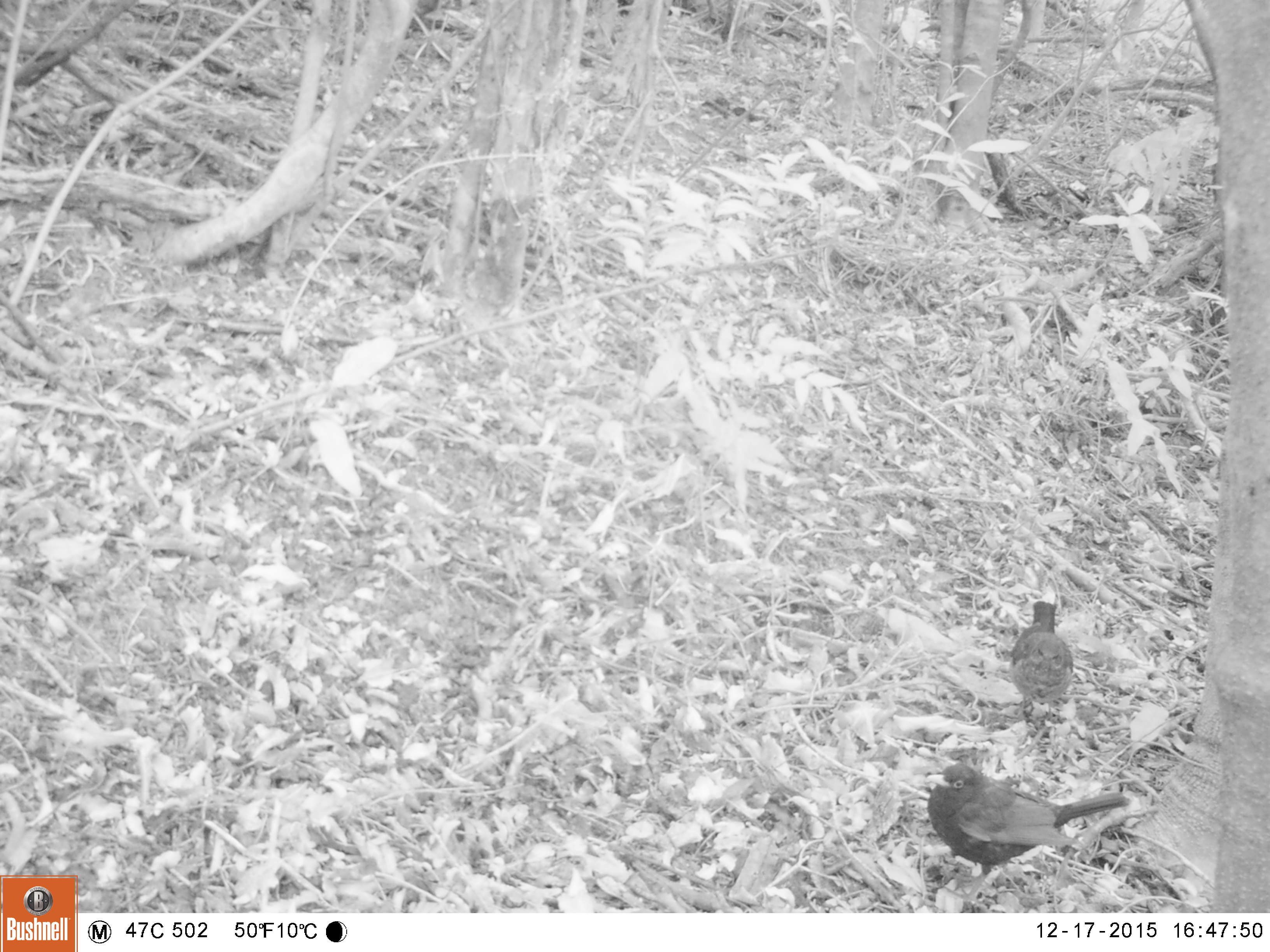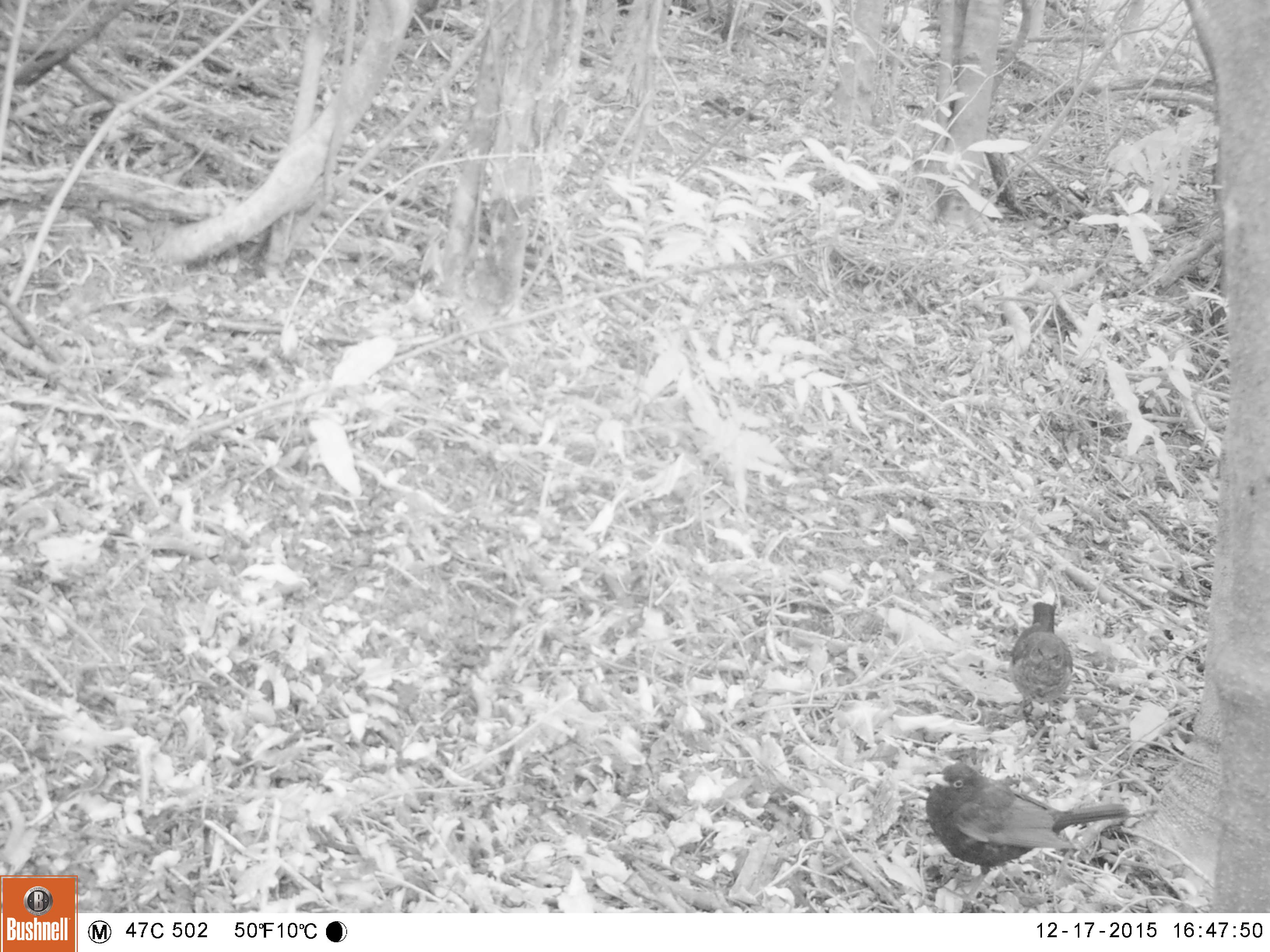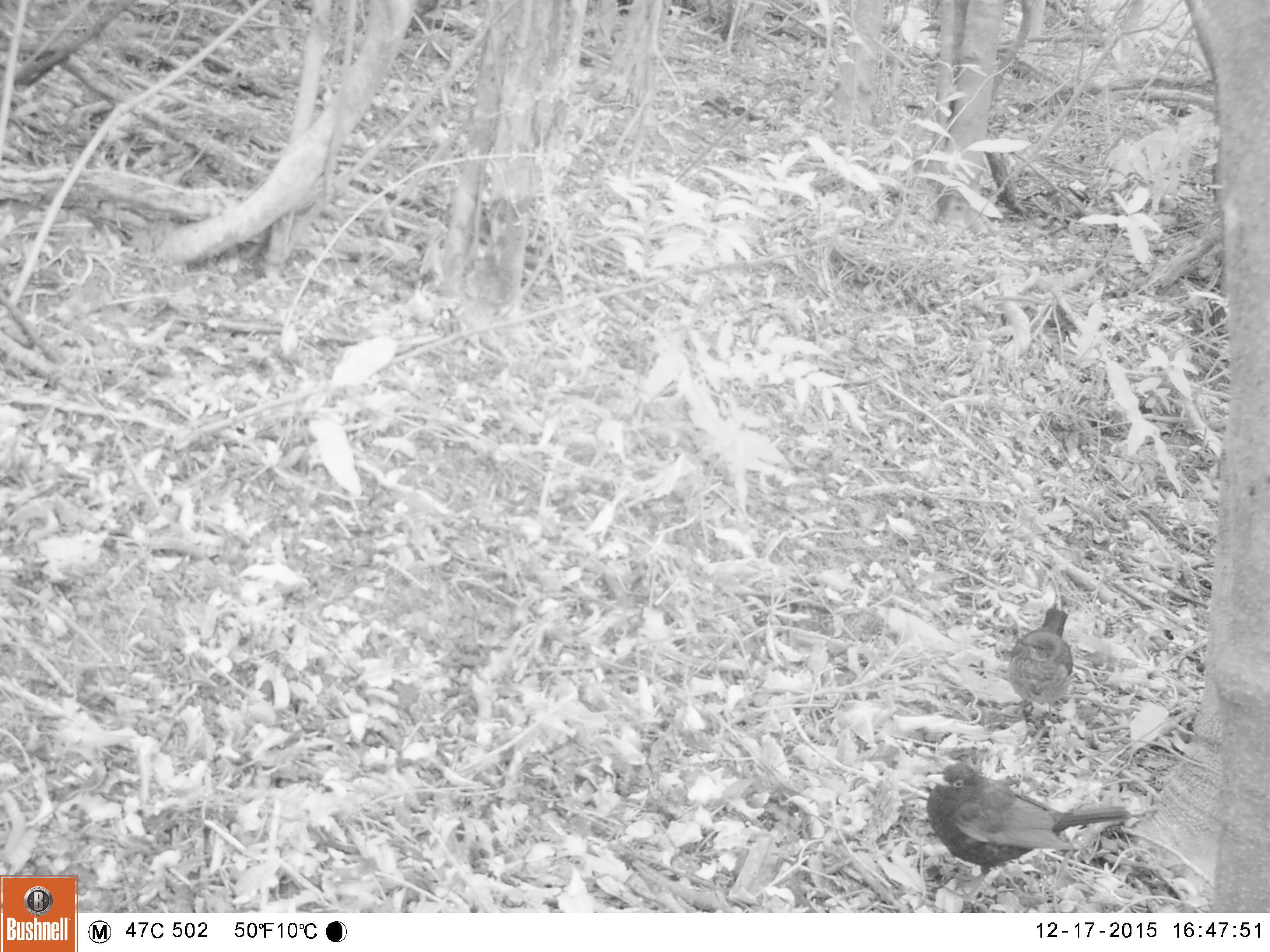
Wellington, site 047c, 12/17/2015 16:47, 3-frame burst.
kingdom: Animalia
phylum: Chordata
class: Aves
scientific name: Aves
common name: bird